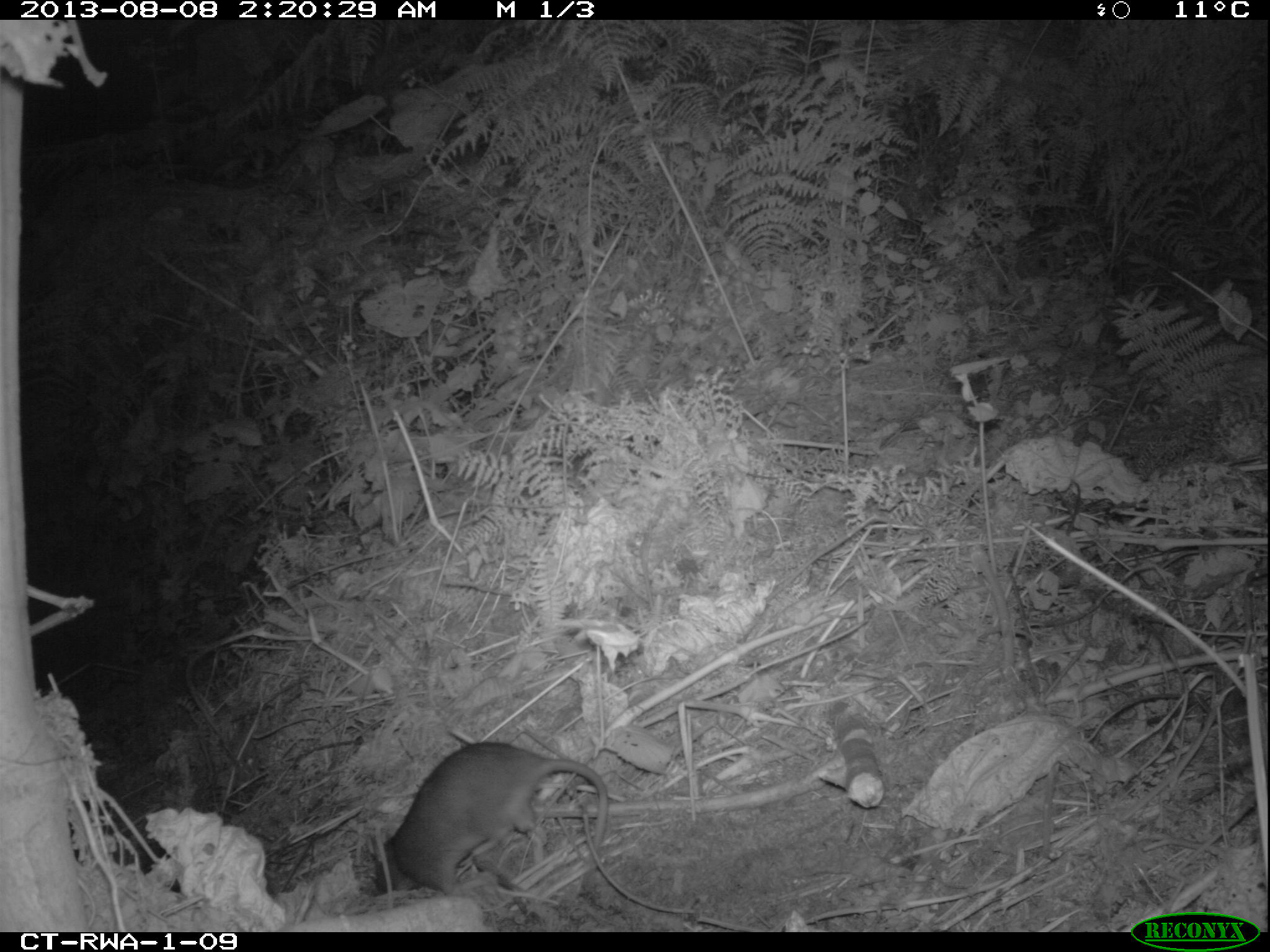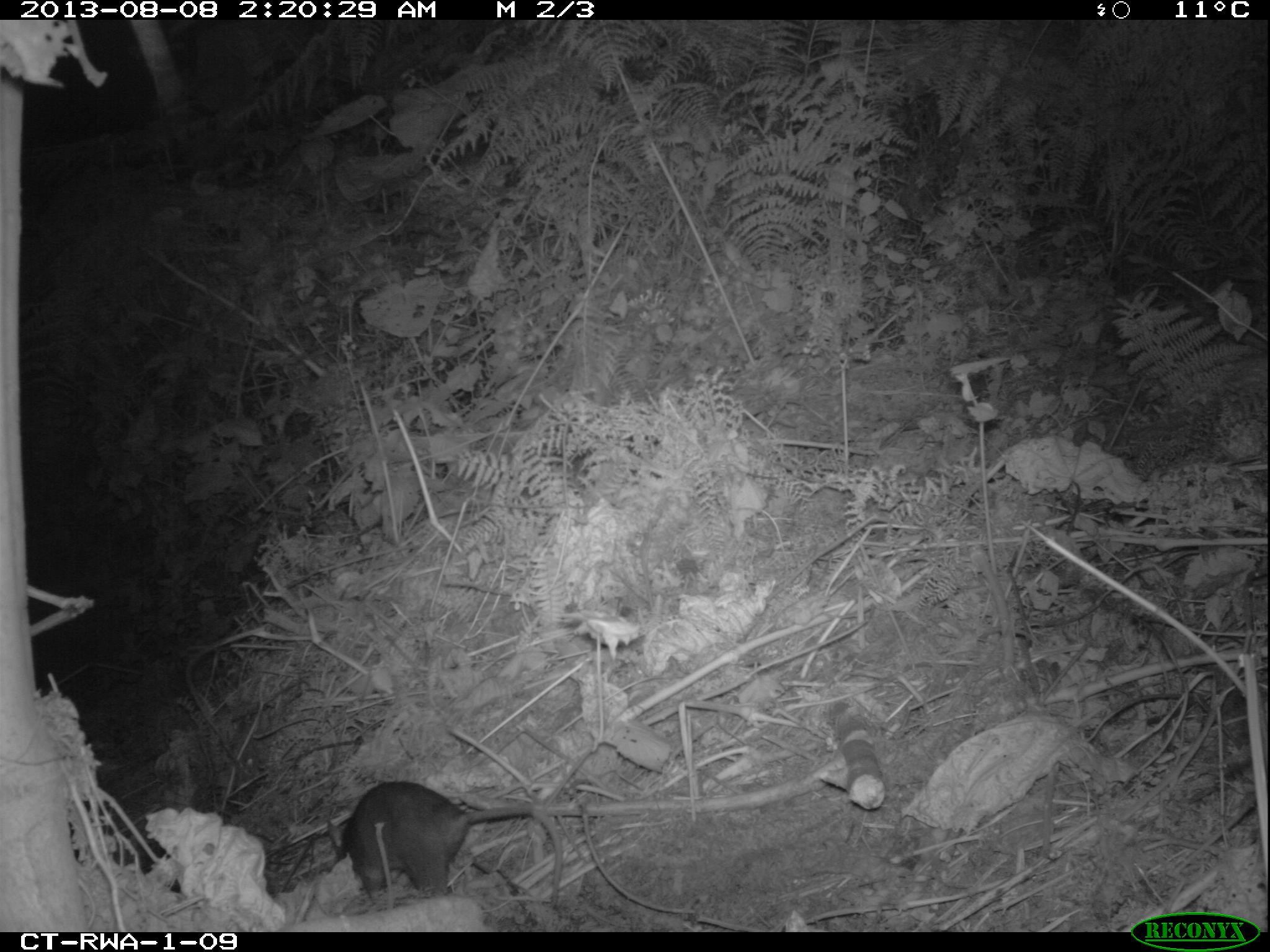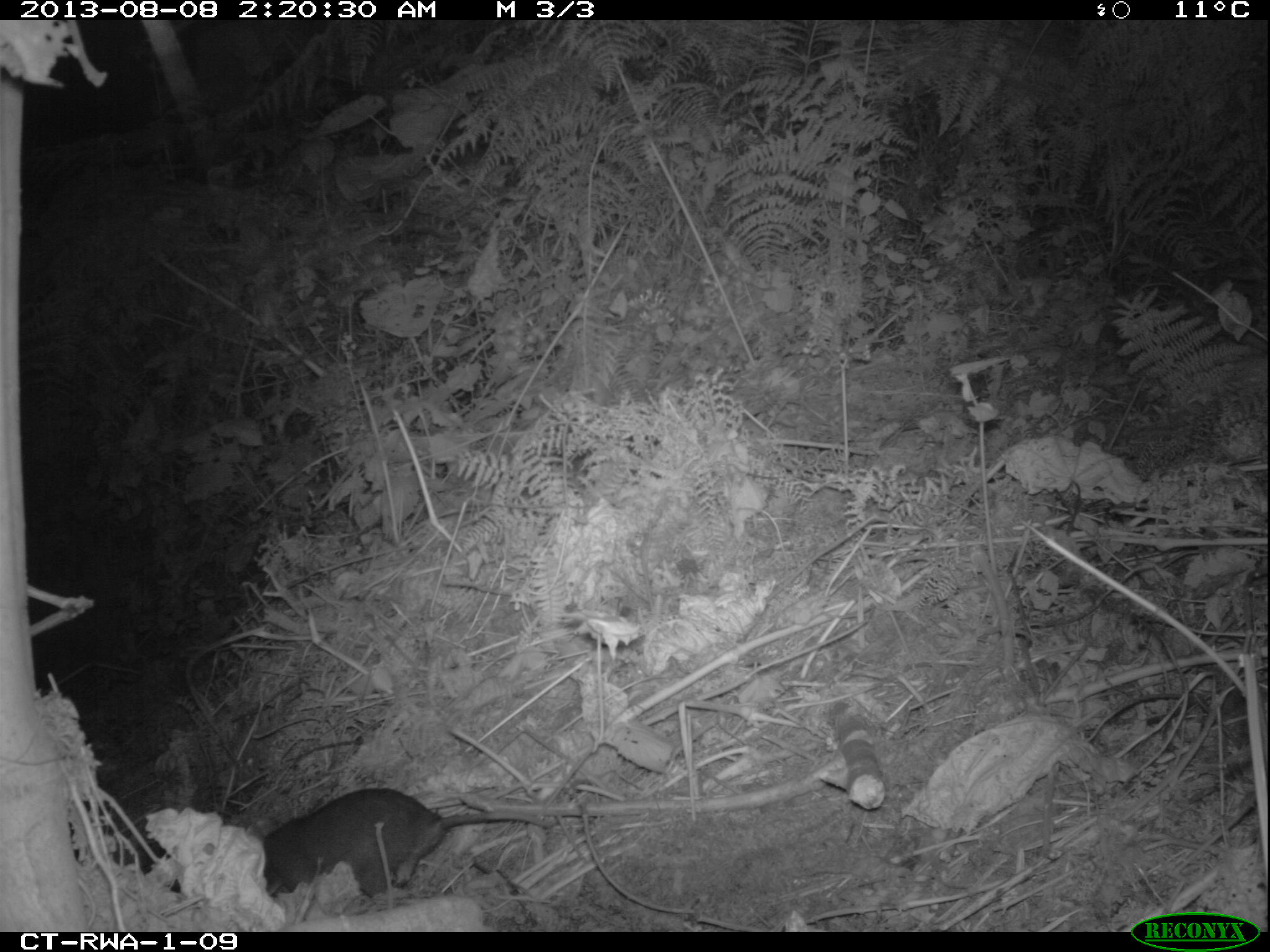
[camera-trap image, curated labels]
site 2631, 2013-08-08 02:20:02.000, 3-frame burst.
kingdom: Animalia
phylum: Chordata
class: Mammalia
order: Rodentia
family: Nesomyidae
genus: Cricetomys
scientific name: Cricetomys gambianus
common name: african giant pouched rat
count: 1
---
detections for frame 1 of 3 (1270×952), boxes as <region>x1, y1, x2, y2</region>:
cricetomys gambianus: <region>362, 739, 608, 894</region>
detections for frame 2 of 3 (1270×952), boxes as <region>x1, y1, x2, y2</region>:
cricetomys gambianus: <region>322, 779, 561, 911</region>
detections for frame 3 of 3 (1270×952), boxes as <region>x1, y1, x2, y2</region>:
cricetomys gambianus: <region>261, 787, 554, 900</region>